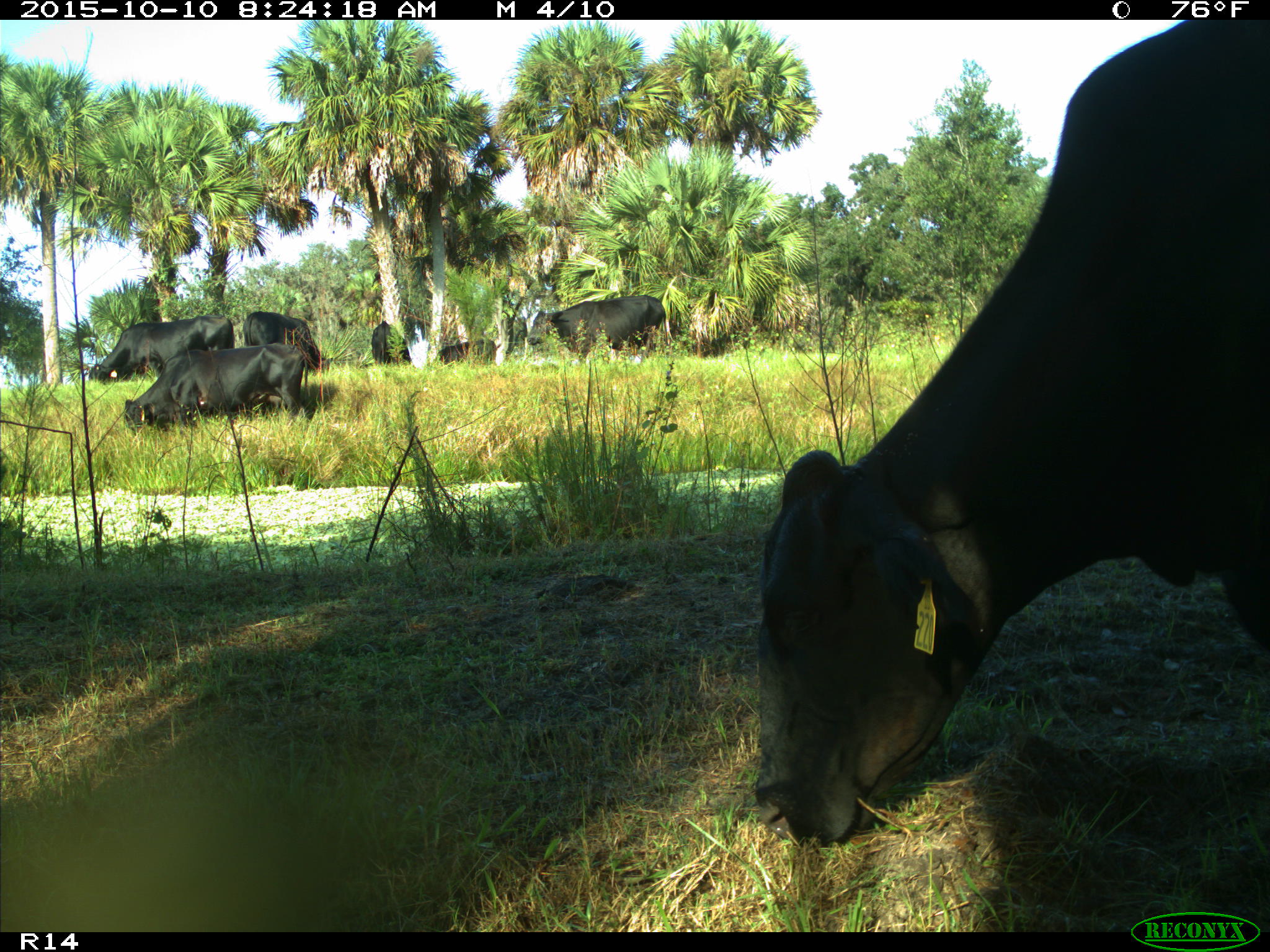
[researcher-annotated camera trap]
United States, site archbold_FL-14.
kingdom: Animalia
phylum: Chordata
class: Mammalia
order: Artiodactyla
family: Bovidae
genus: Bos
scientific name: Bos taurus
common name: domestic cow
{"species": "Bos taurus (domestic cow)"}